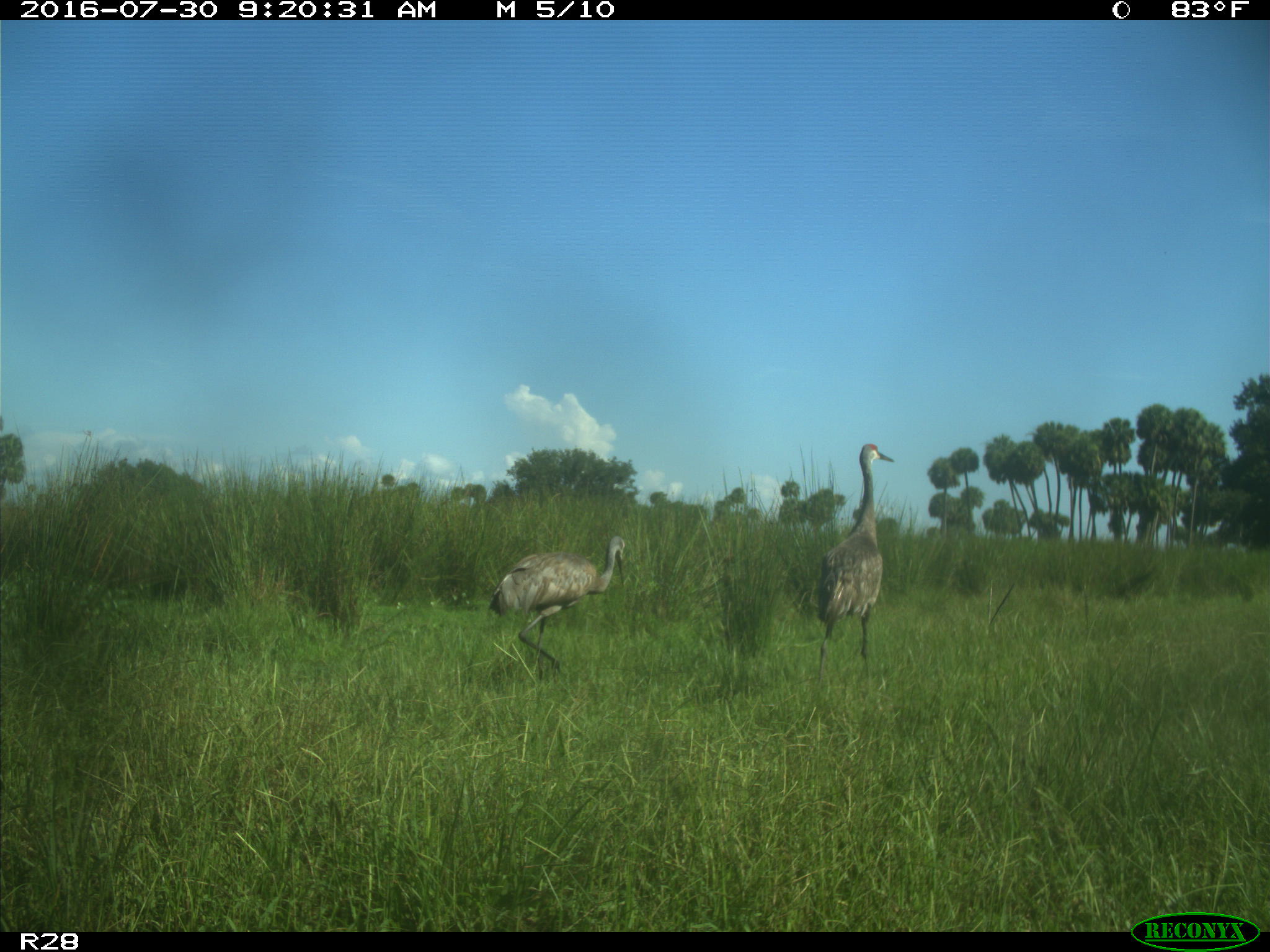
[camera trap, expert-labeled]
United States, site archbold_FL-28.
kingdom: Animalia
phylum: Chordata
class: Aves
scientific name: Aves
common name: birds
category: unidentified bird